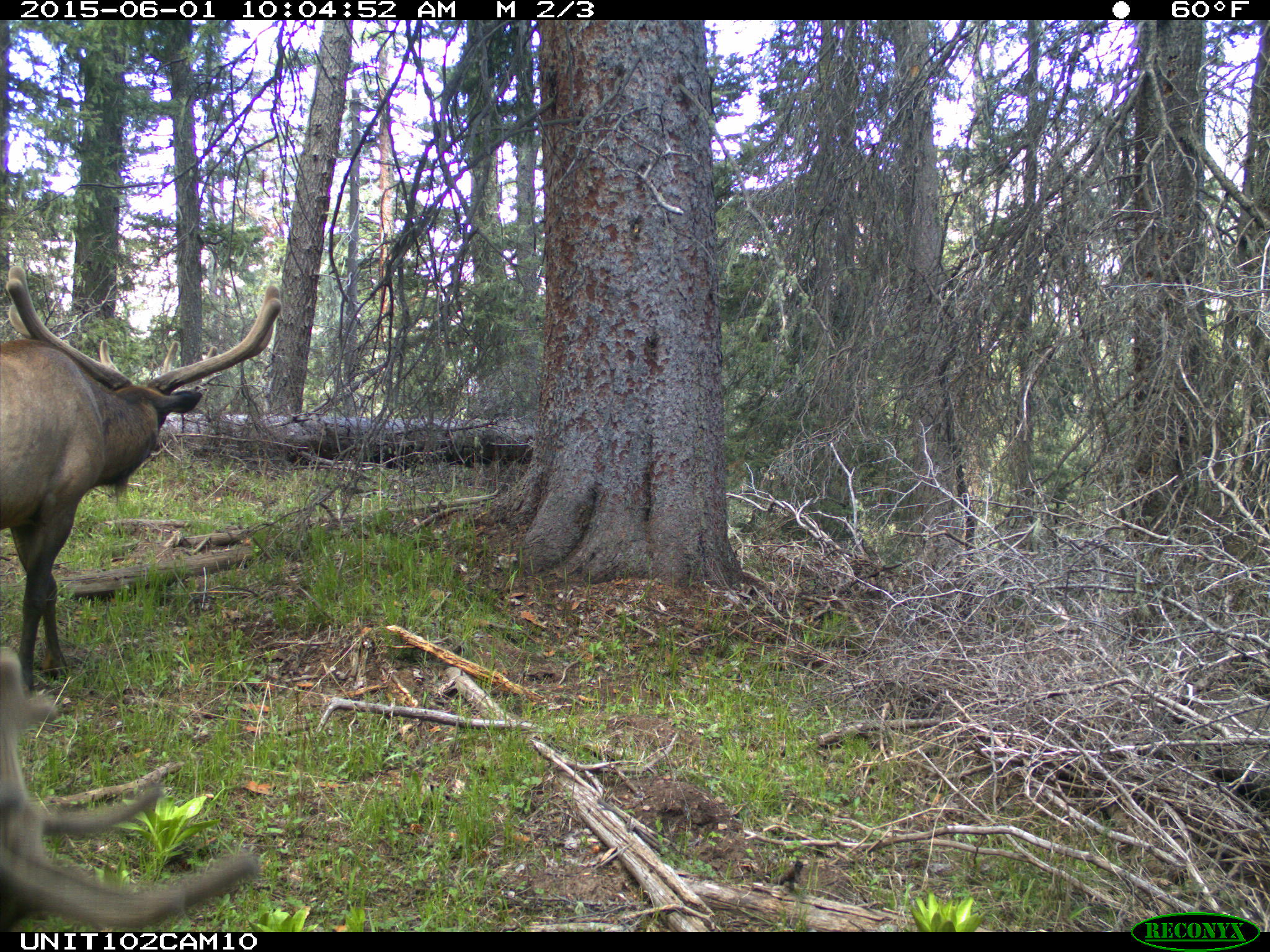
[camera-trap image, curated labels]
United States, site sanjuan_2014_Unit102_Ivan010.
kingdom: Animalia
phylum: Chordata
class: Mammalia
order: Artiodactyla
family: Cervidae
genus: Cervus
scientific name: Cervus elaphus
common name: red deer